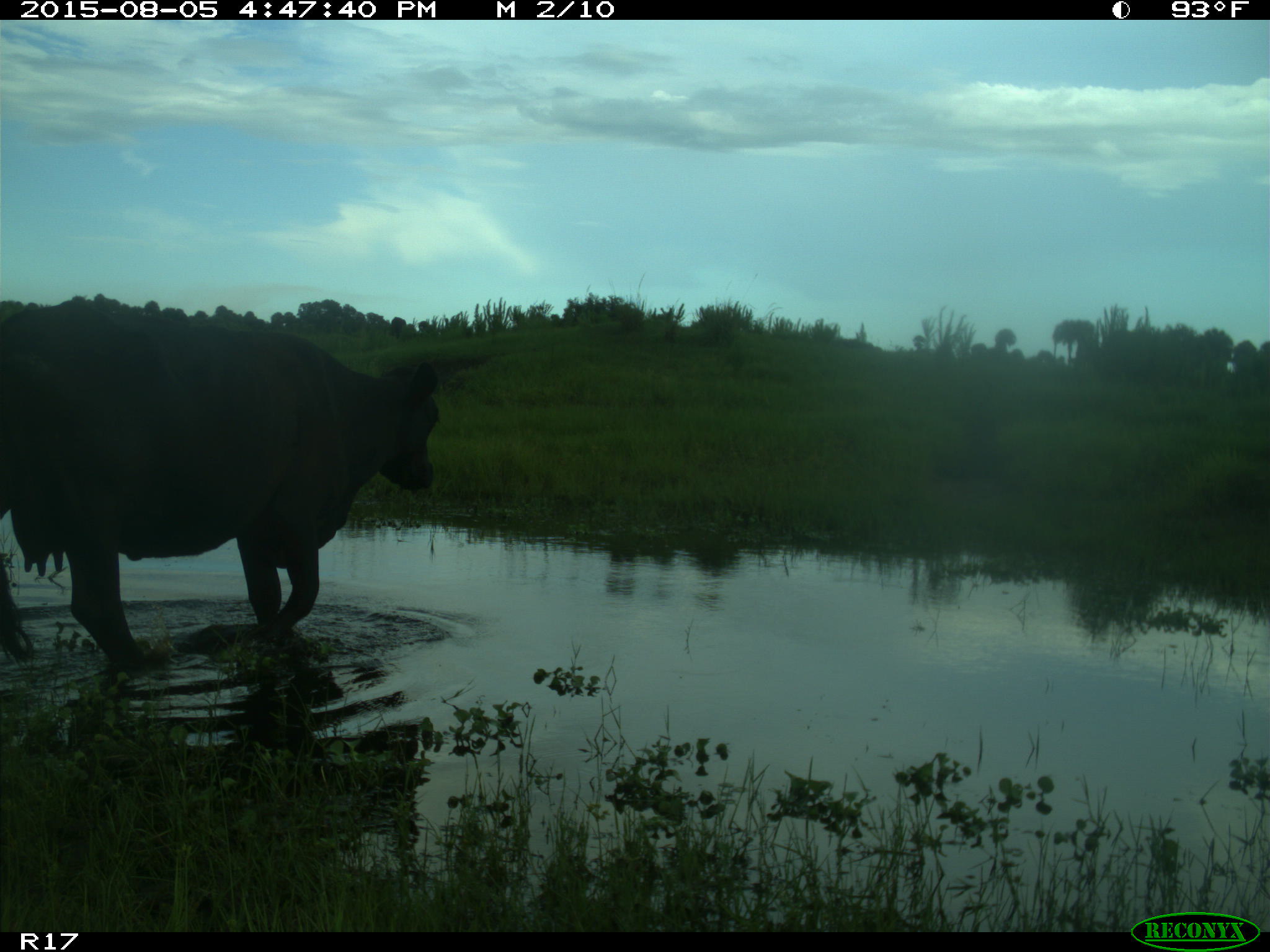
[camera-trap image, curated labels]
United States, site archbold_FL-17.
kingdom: Animalia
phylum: Chordata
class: Mammalia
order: Artiodactyla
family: Bovidae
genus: Bos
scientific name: Bos taurus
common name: domestic cow